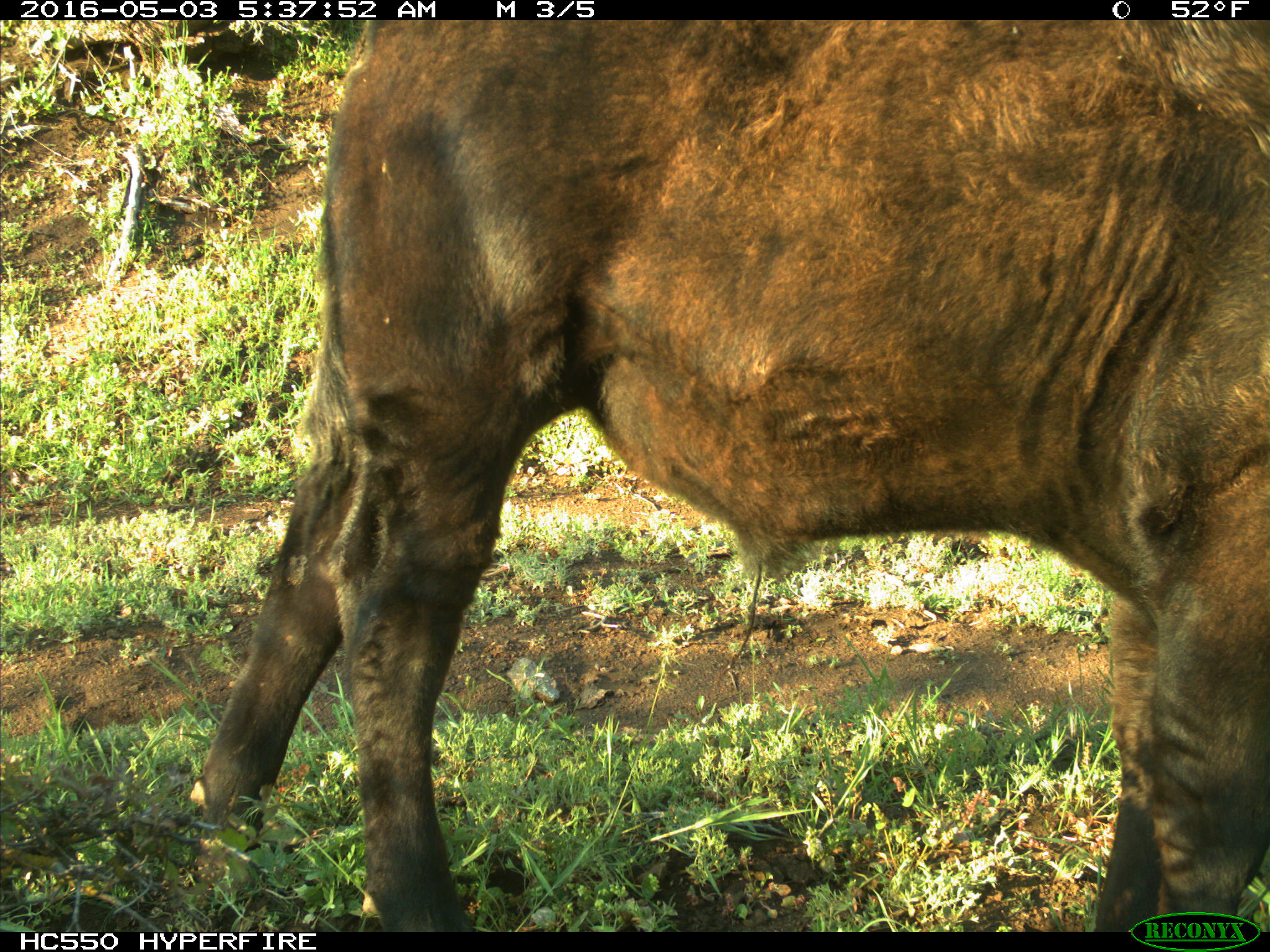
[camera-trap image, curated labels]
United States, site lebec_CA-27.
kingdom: Animalia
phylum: Chordata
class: Mammalia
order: Artiodactyla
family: Bovidae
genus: Bos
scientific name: Bos taurus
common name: domestic cow